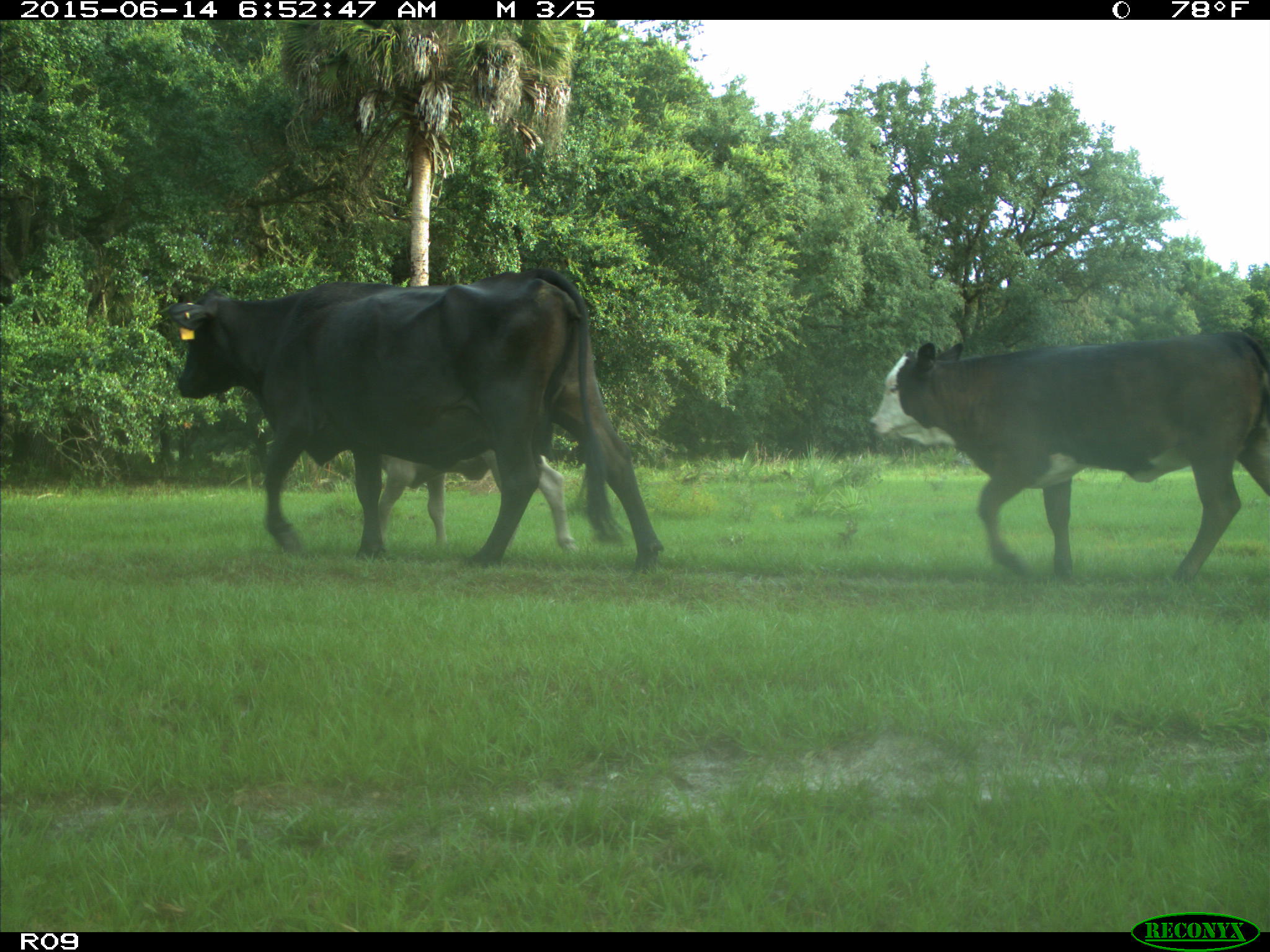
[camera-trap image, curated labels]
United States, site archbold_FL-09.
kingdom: Animalia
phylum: Chordata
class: Mammalia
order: Artiodactyla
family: Bovidae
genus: Bos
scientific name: Bos taurus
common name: domestic cow